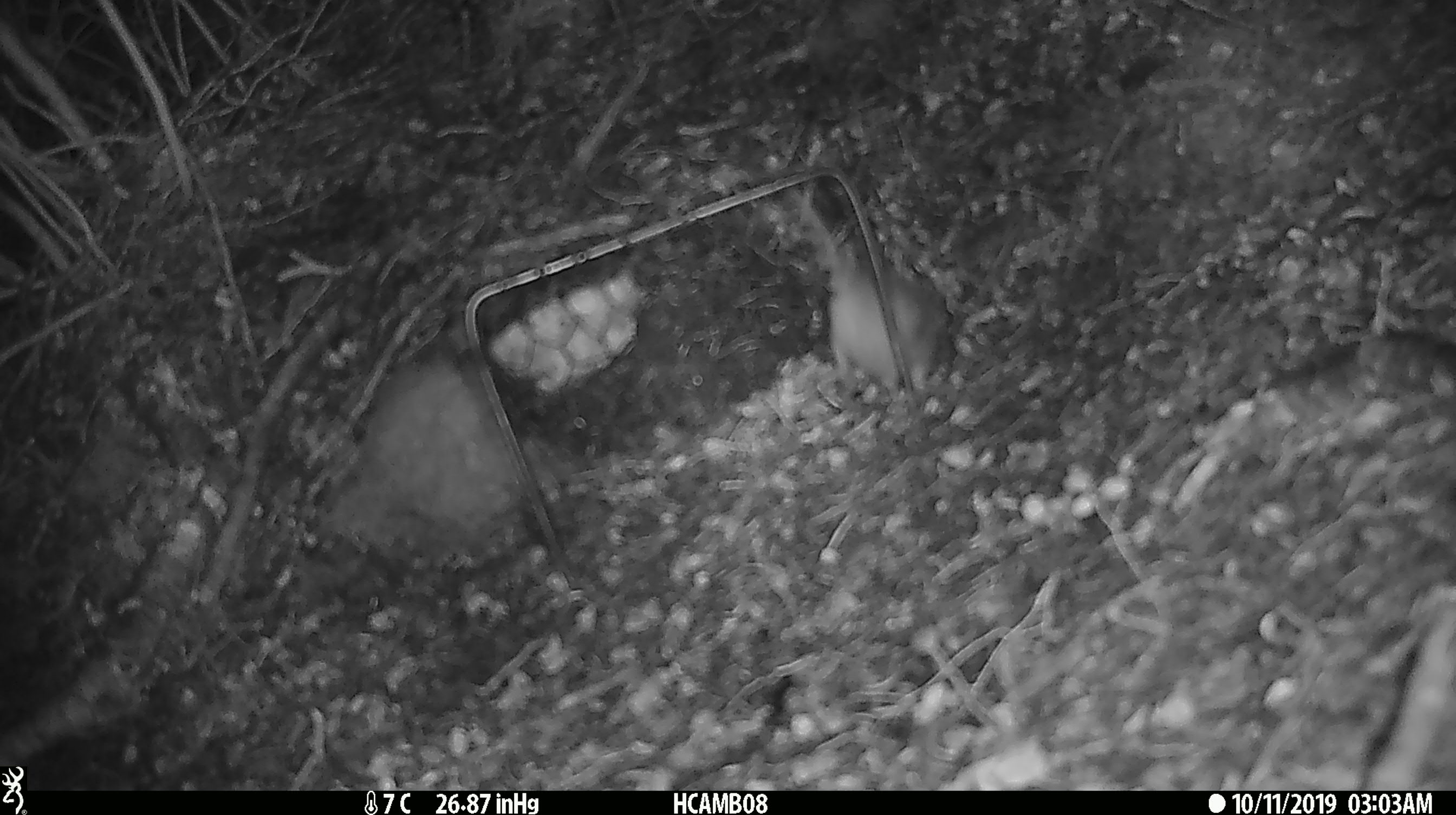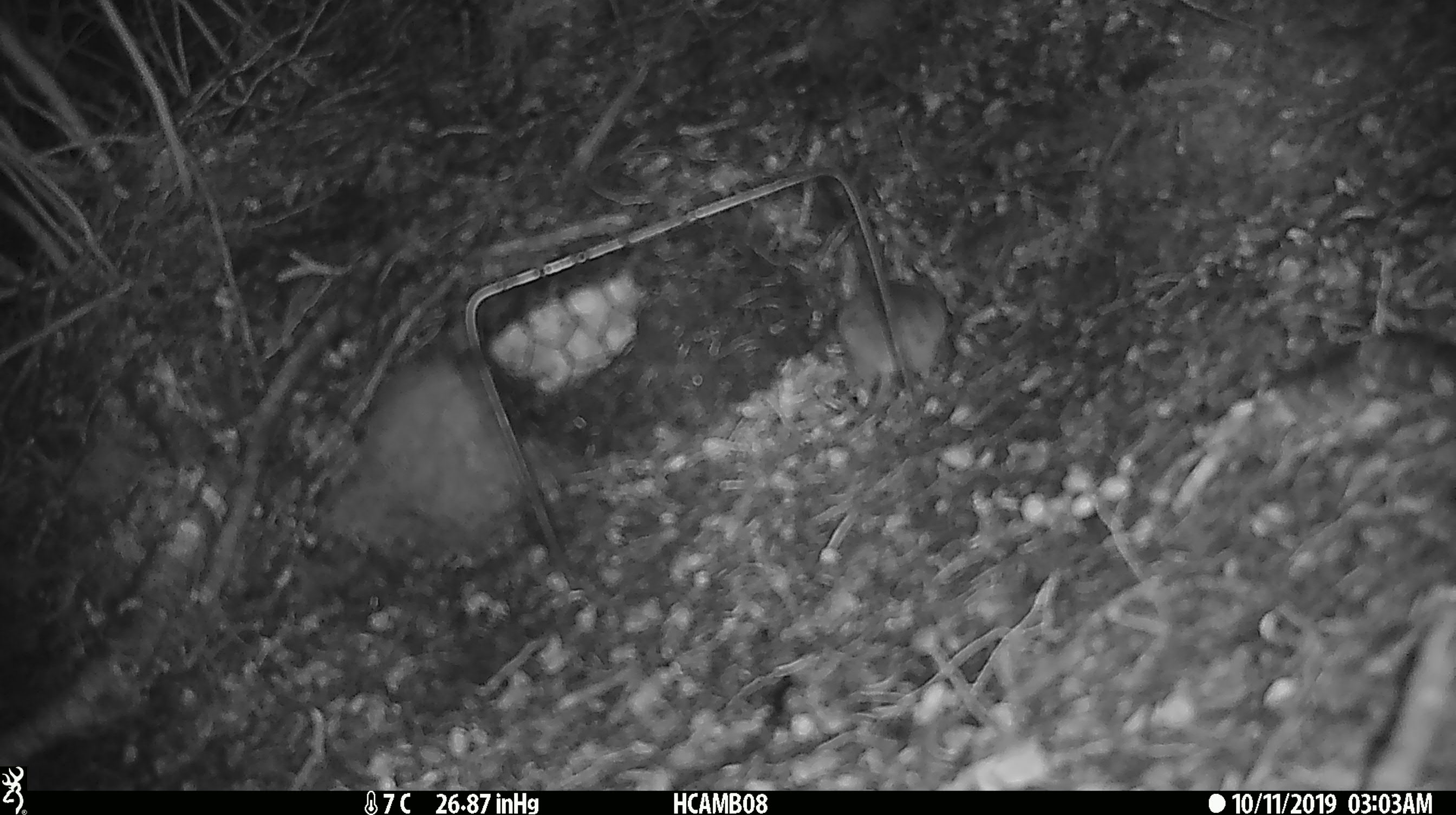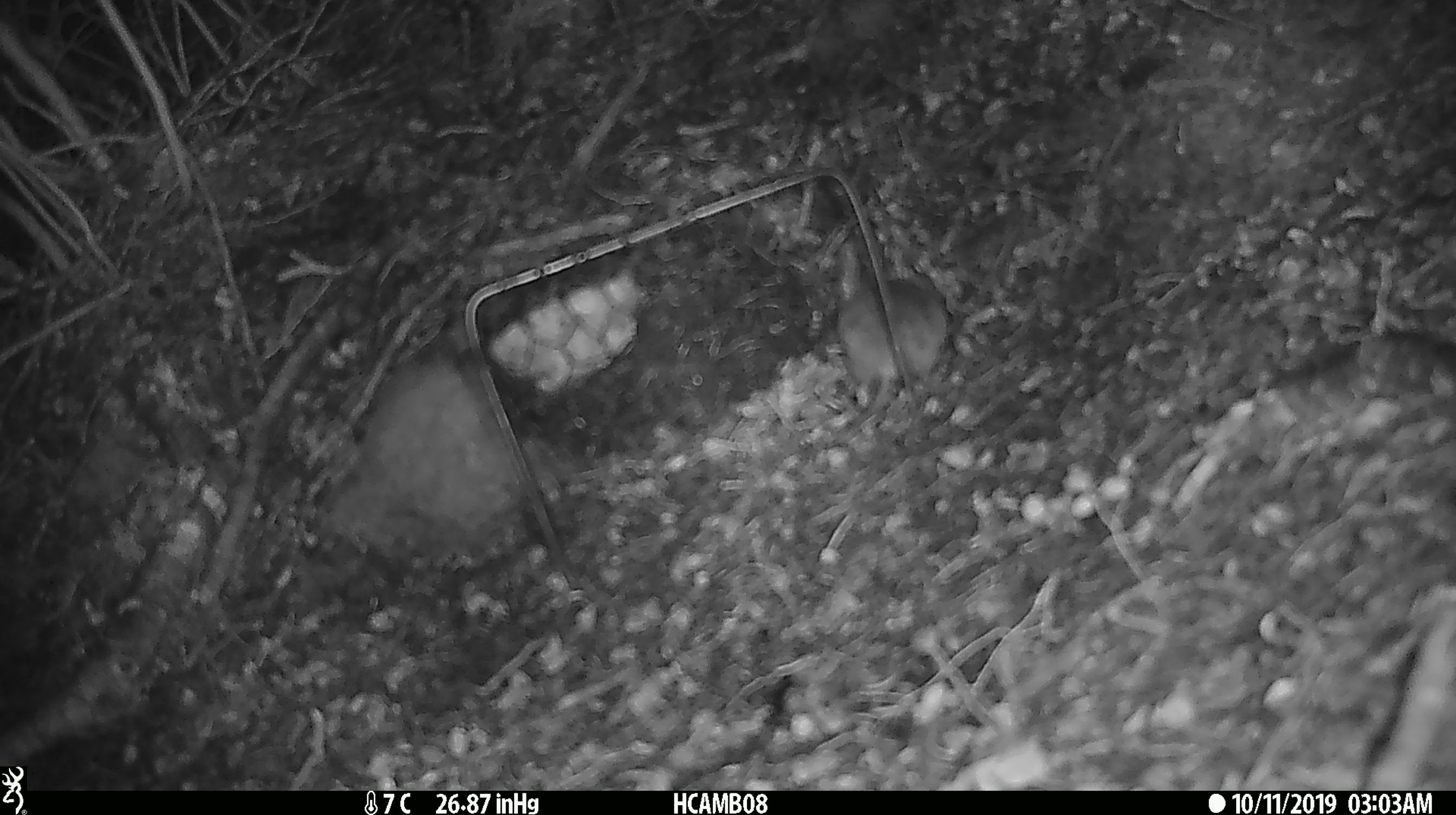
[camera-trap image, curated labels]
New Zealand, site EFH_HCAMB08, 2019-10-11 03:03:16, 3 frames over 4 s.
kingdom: Animalia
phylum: Chordata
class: Mammalia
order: Rodentia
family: Muridae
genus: Mus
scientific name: Mus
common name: mouse